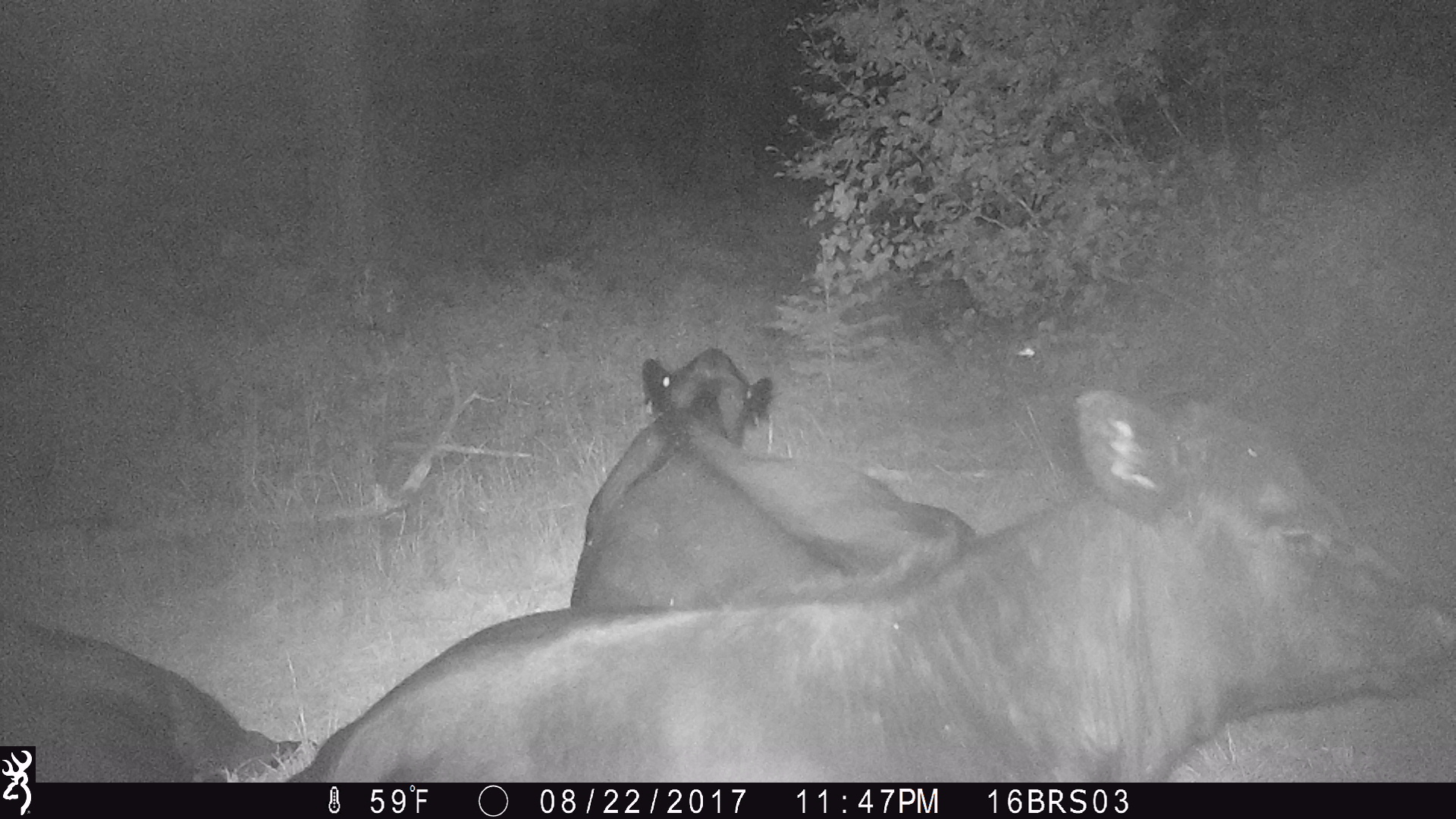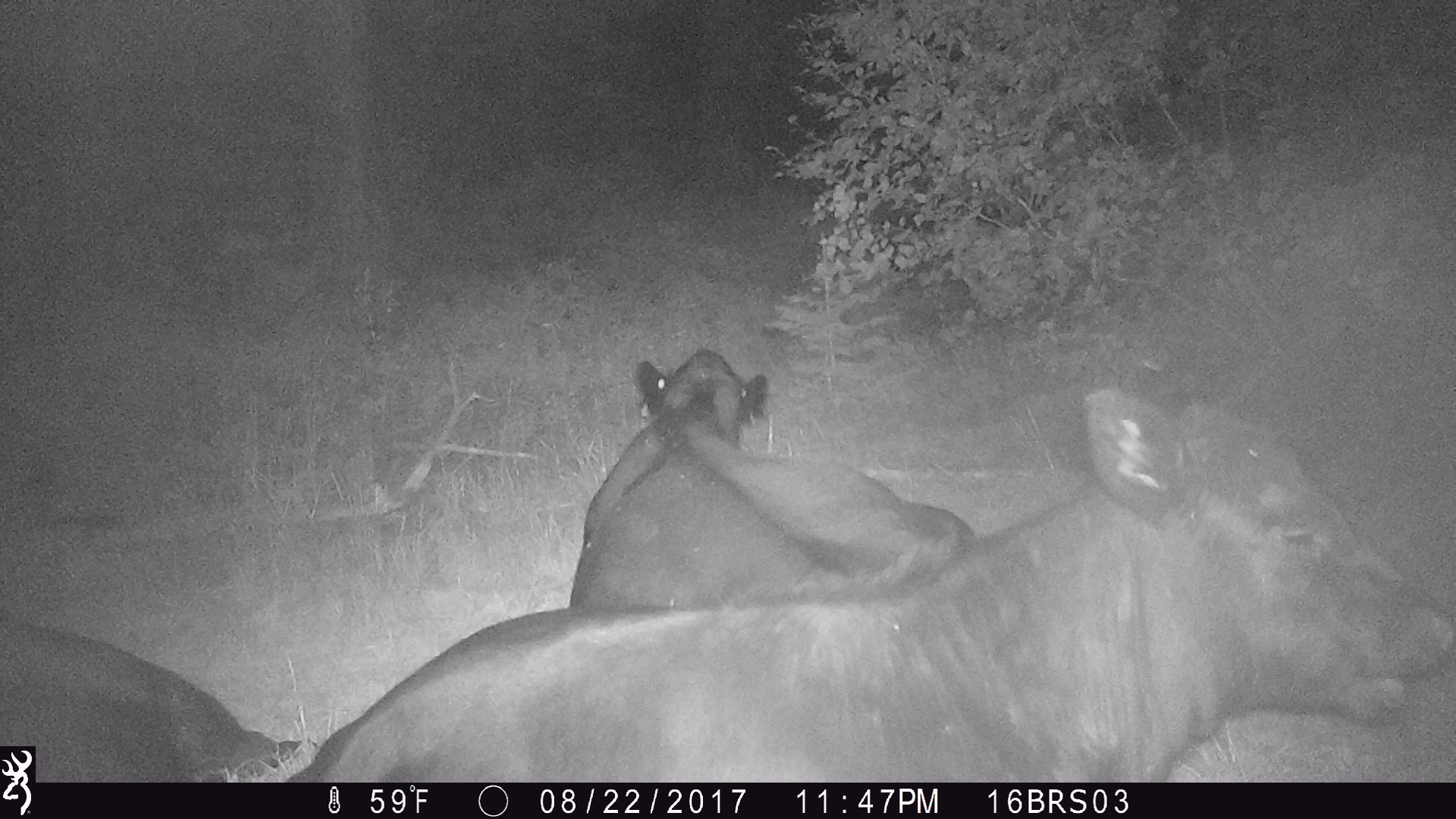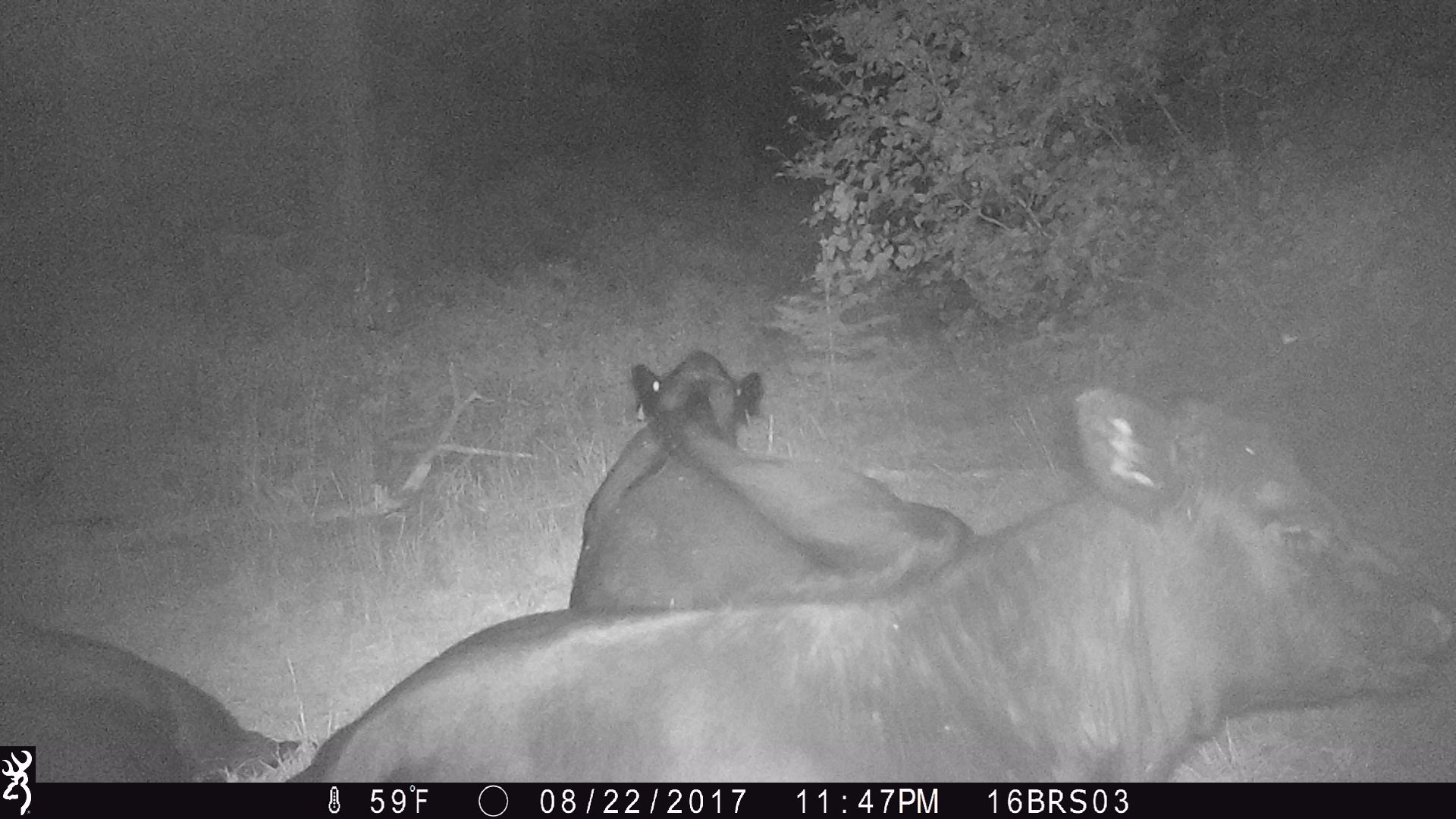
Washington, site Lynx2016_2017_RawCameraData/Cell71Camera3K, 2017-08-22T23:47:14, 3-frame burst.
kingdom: Animalia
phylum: Chordata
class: Mammalia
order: Artiodactyla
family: Bovidae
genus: Bos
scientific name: Bos taurus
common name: domestic cattle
Domestic cattle (Bos taurus). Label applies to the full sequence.